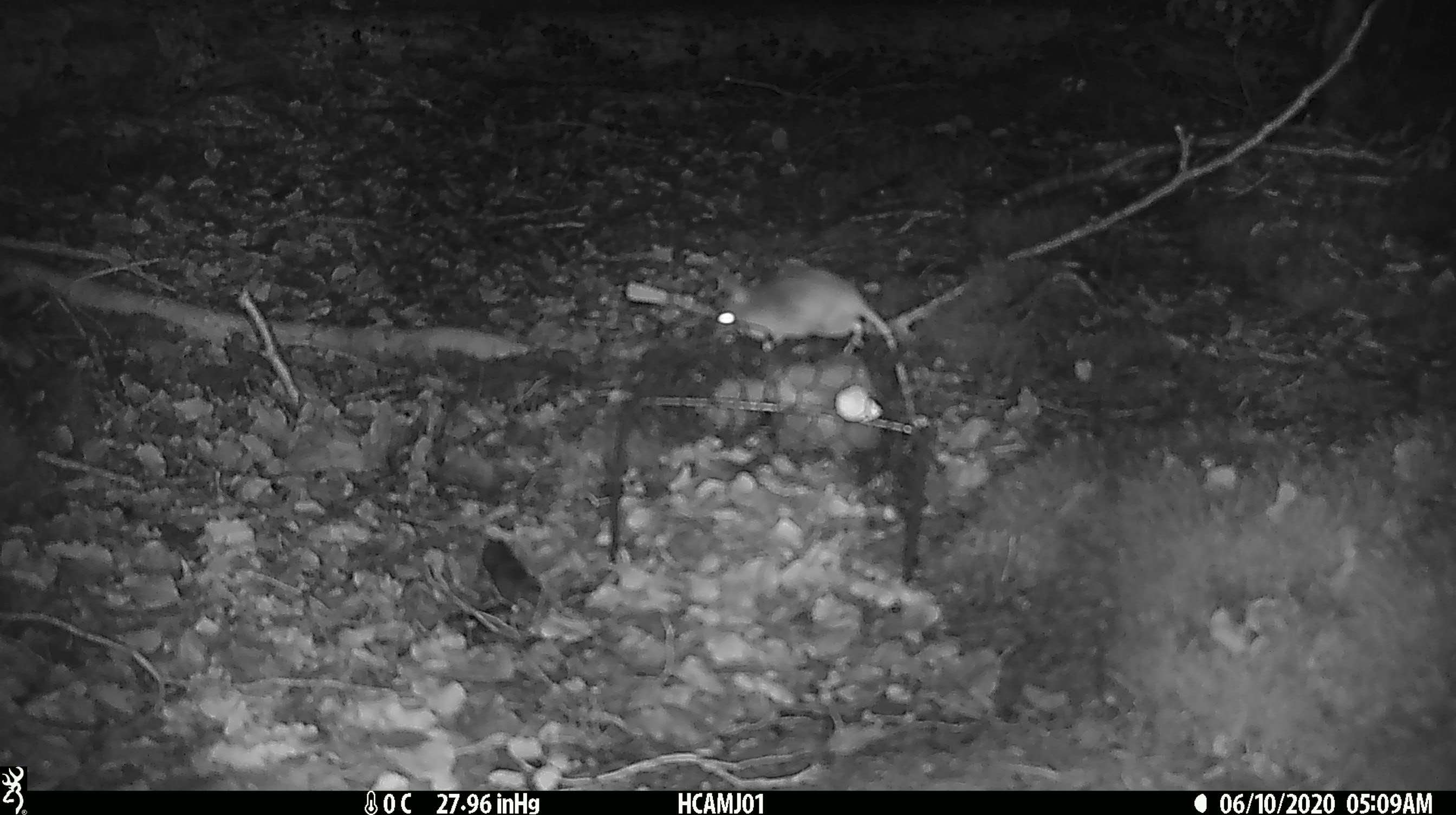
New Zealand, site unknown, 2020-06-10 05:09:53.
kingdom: Animalia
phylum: Chordata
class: Mammalia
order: Rodentia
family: Muridae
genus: Mus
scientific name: Mus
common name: mouse